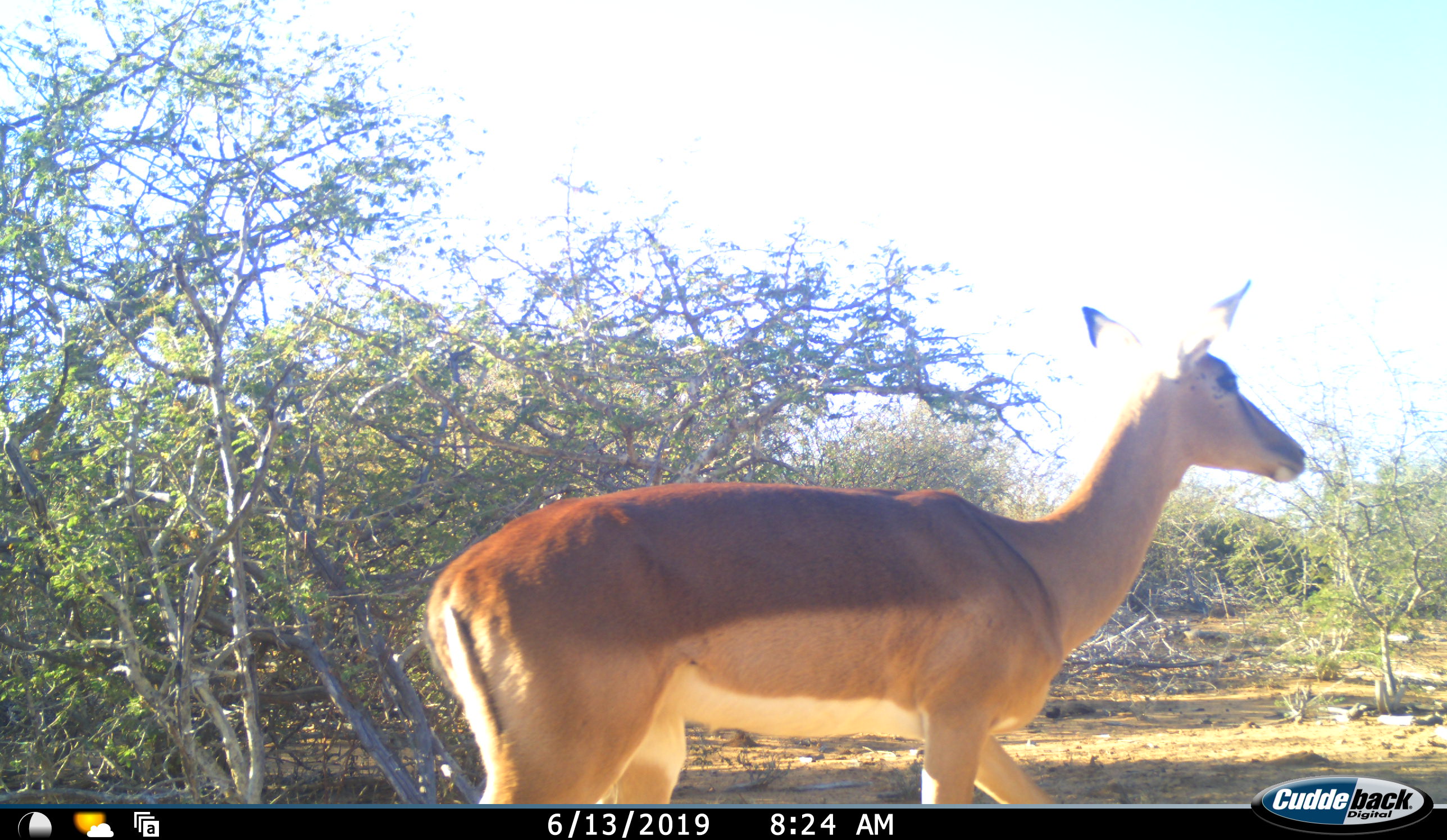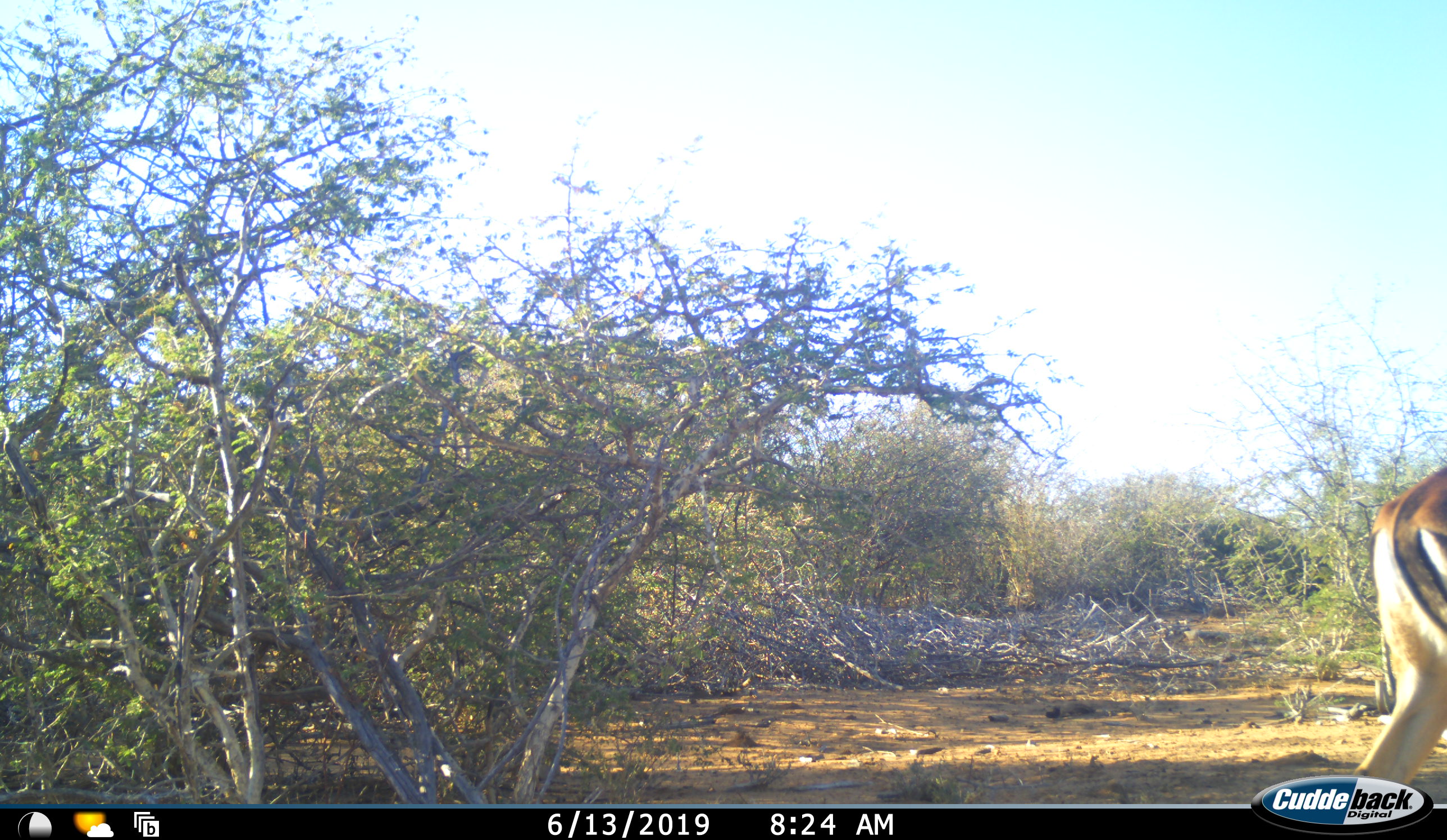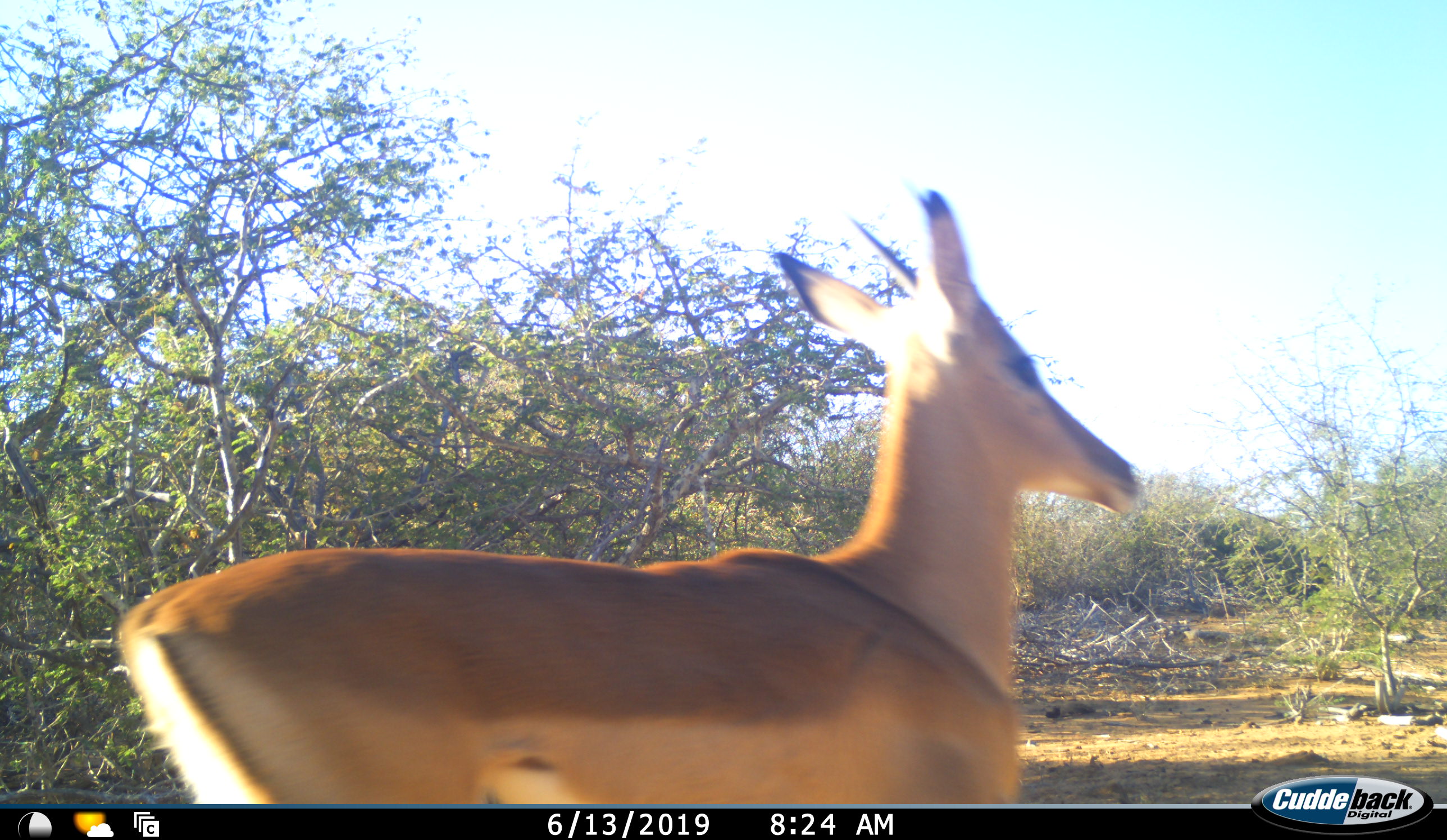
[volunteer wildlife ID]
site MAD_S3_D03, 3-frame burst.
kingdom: Animalia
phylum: Chordata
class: Mammalia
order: Artiodactyla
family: Bovidae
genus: Aepyceros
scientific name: Aepyceros melampus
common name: impala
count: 2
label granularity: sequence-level